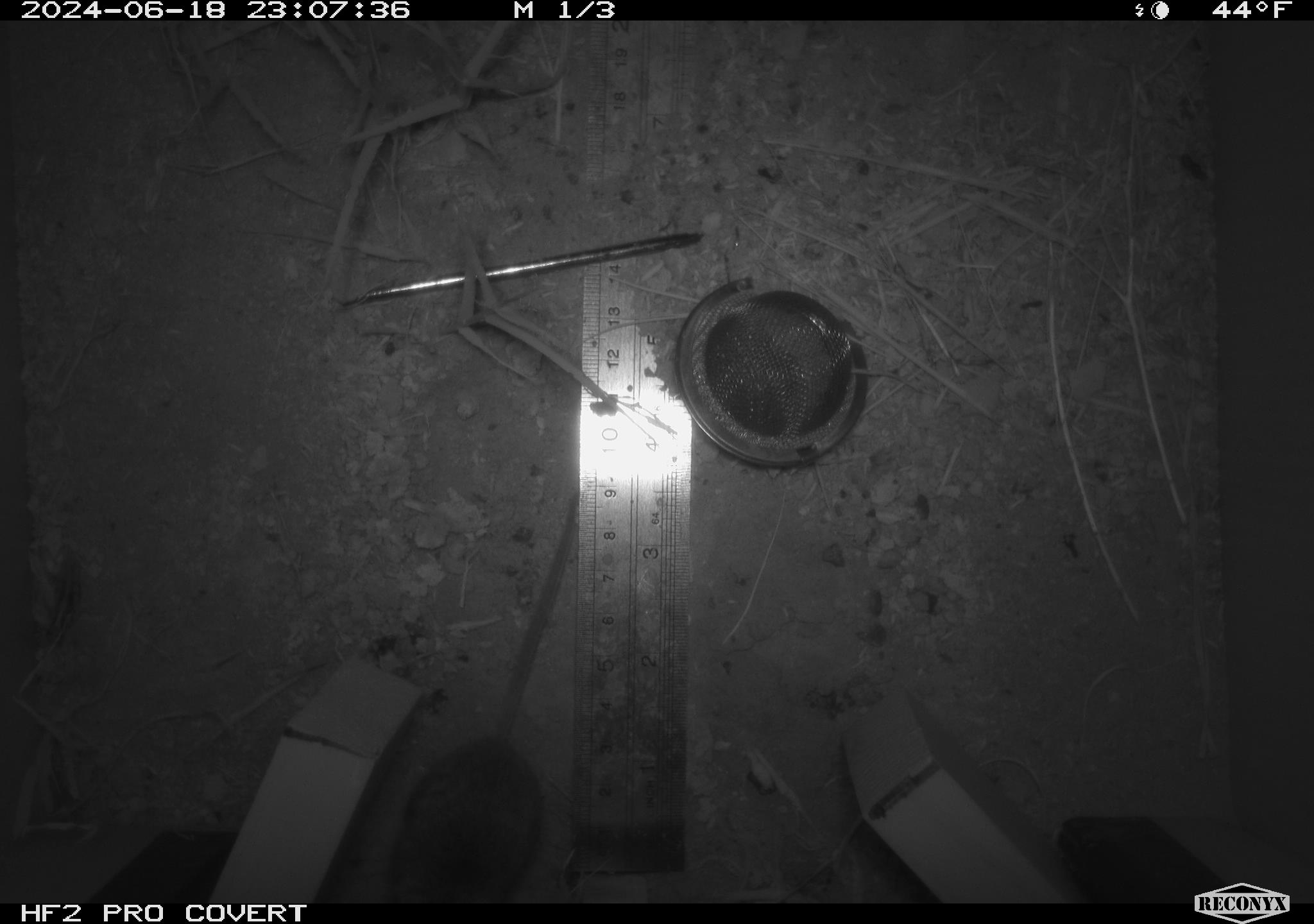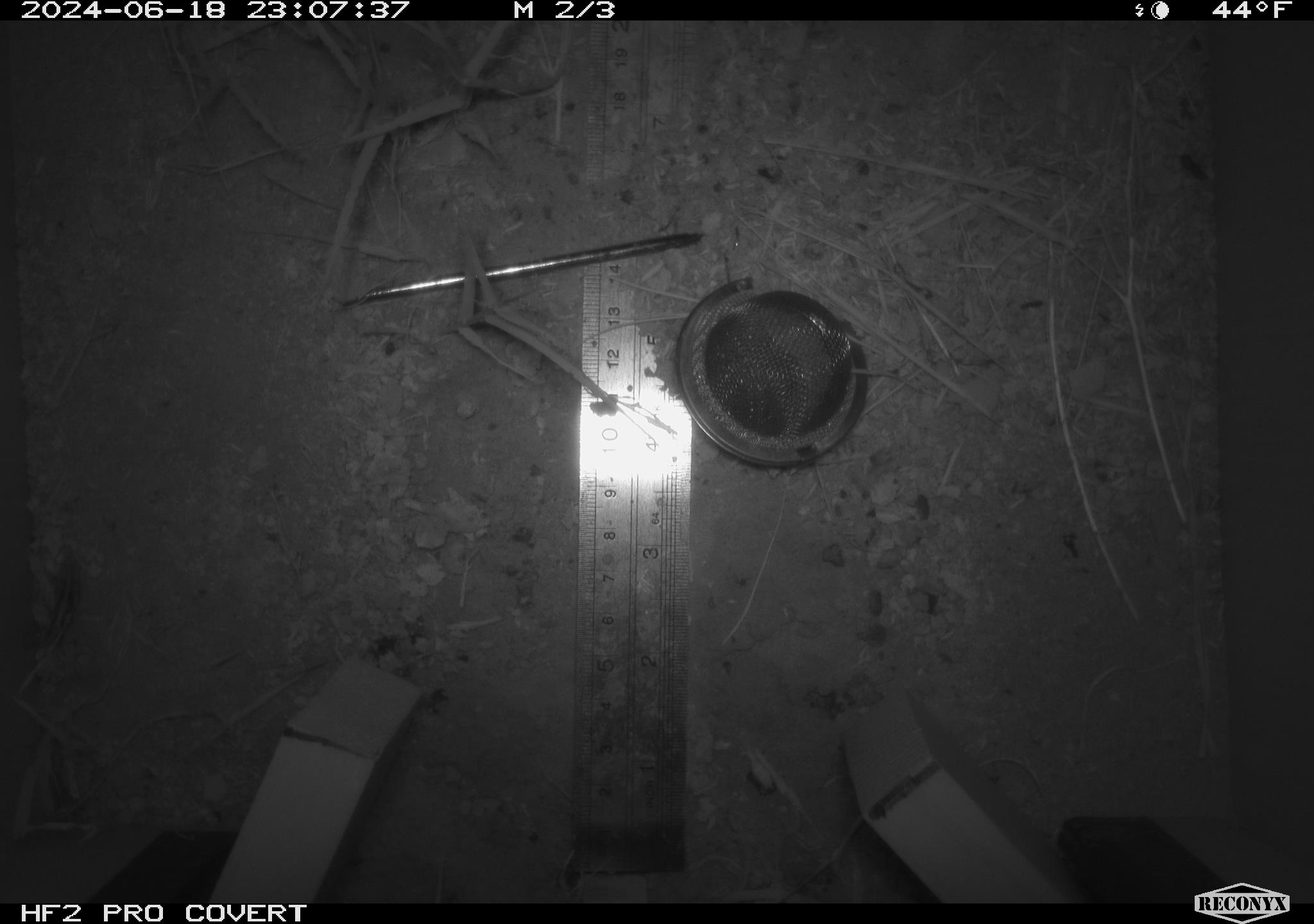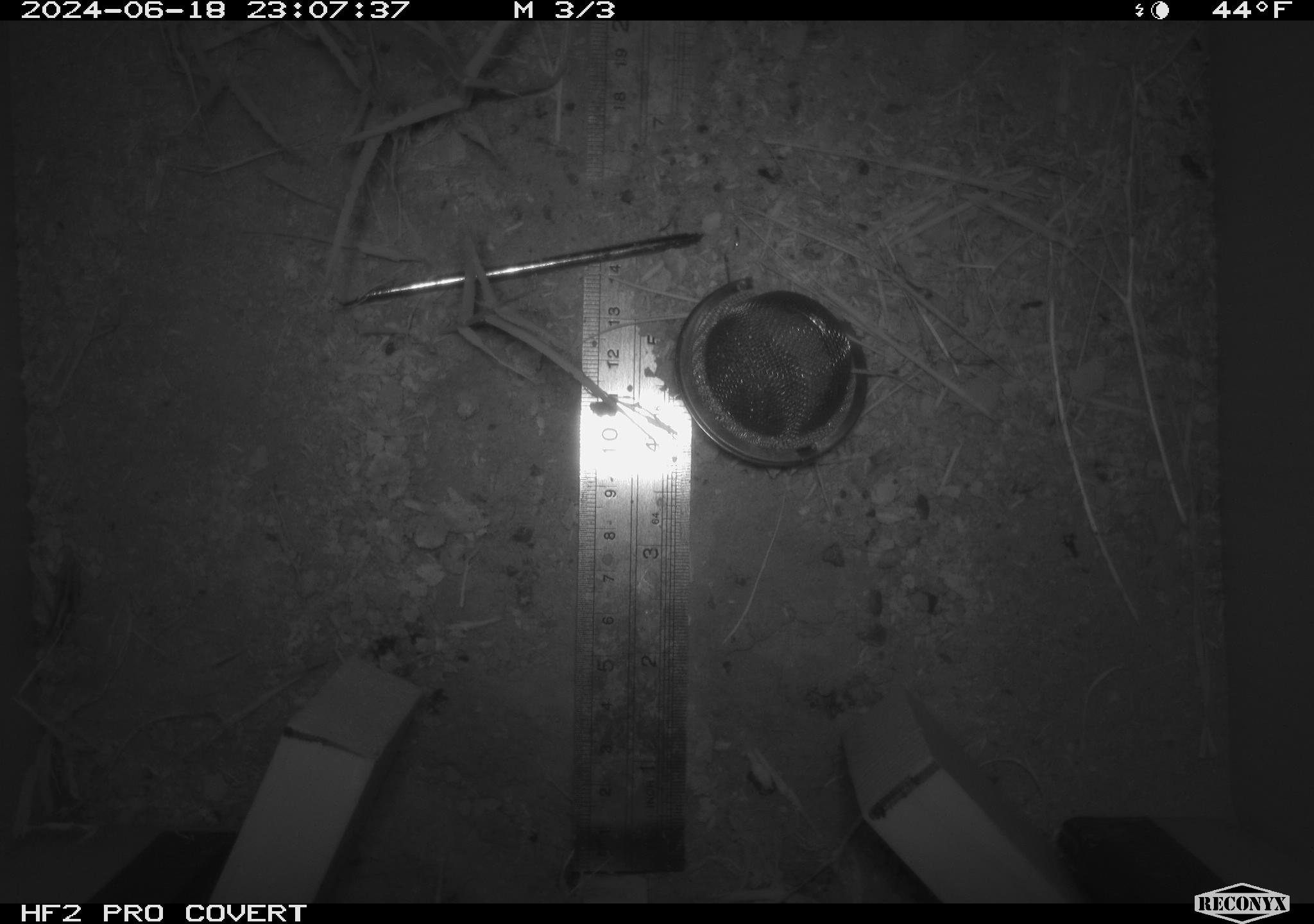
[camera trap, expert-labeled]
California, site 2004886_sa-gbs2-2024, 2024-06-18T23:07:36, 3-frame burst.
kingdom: Animalia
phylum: Chordata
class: Mammalia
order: Rodentia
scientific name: Rodentia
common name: mouse species